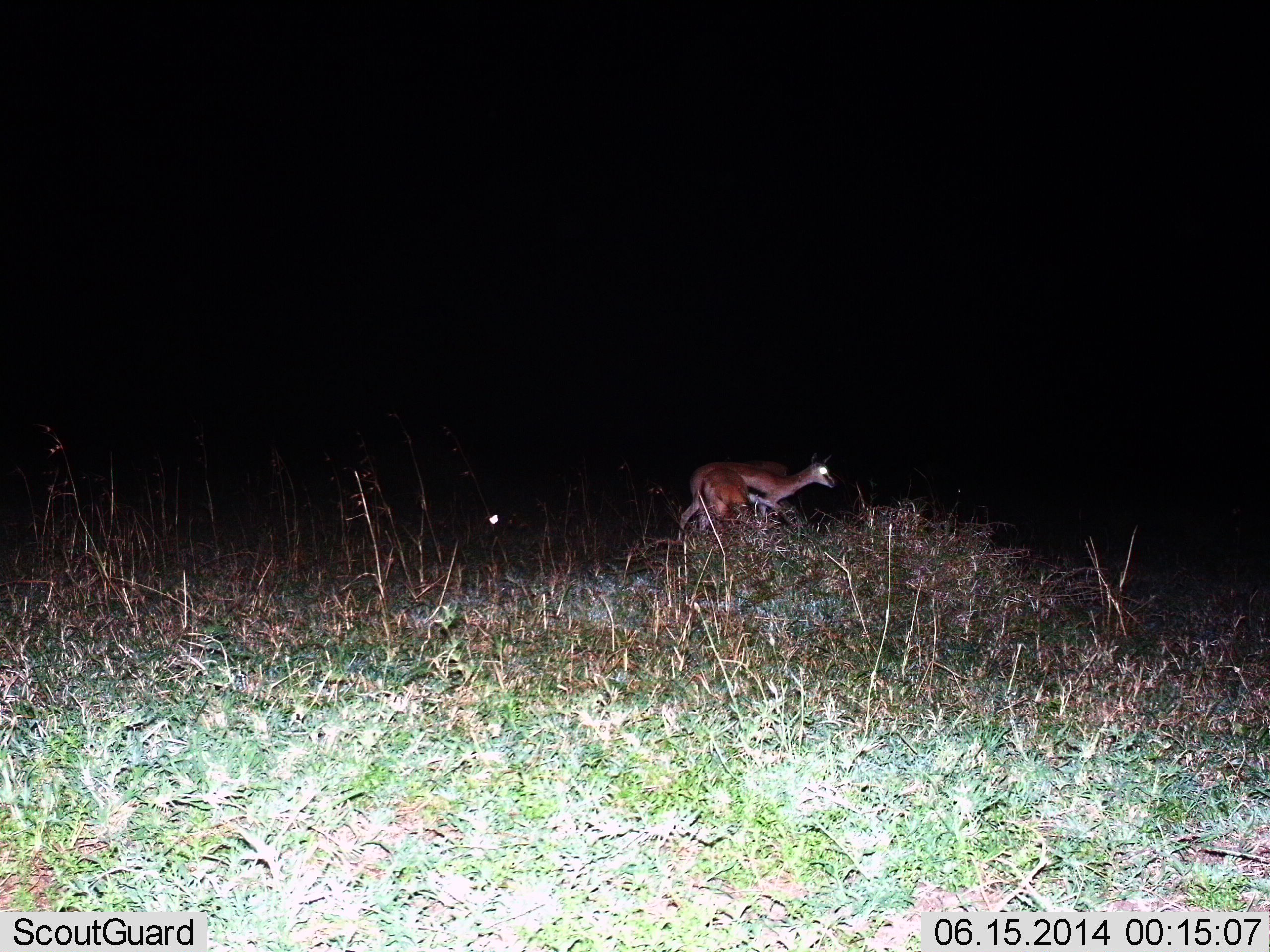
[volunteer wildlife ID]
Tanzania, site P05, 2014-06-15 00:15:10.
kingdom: Animalia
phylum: Chordata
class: Mammalia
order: Artiodactyla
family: Bovidae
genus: Eudorcas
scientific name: Eudorcas thomsonii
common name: thomson's gazelle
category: gazellethomsons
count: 1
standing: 40%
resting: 0%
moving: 50%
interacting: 0%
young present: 0%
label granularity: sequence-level